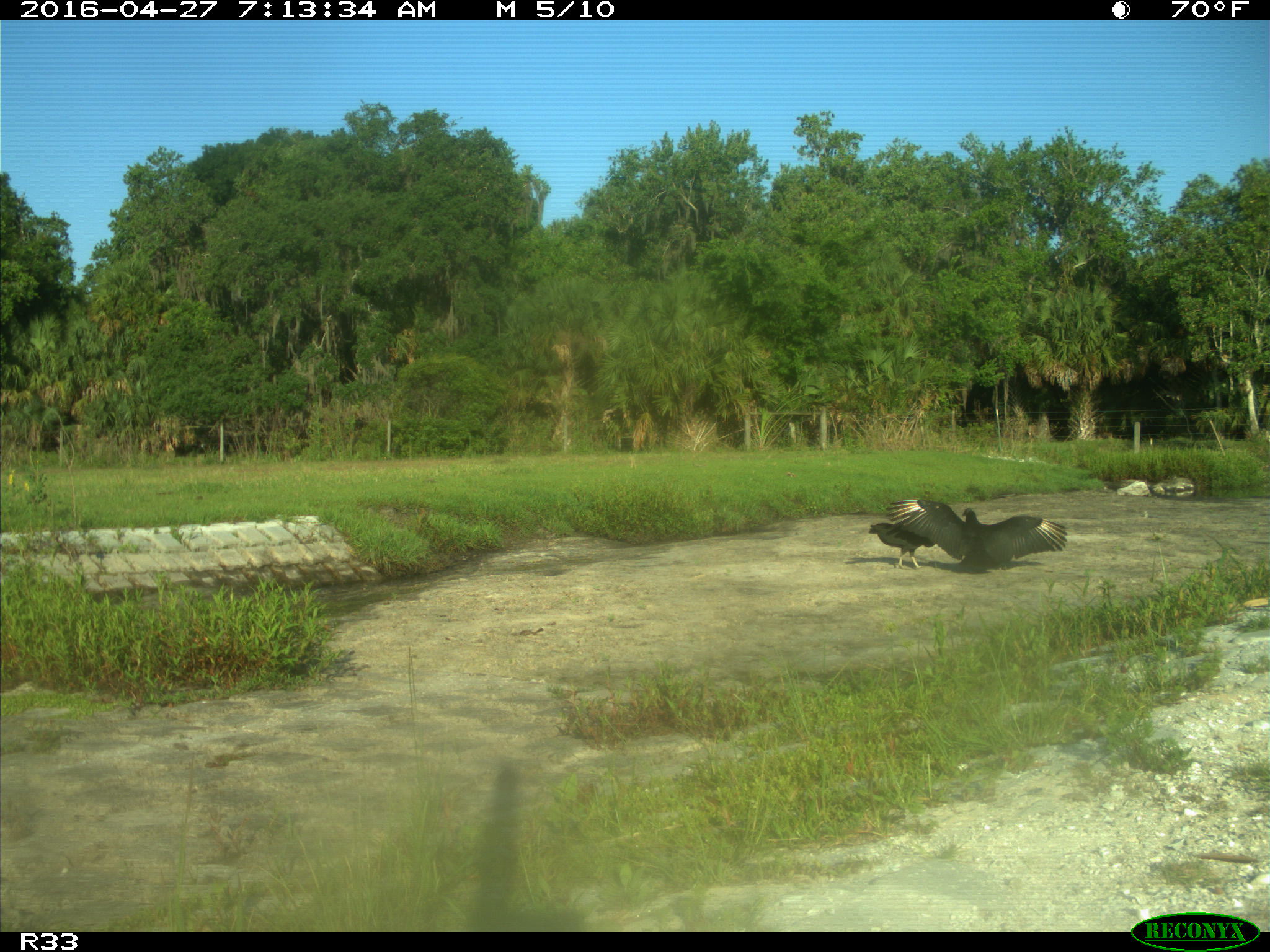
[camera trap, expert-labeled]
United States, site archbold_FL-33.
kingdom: Animalia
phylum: Chordata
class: Aves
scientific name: Aves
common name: birds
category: unidentified bird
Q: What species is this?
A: Unidentified bird (birds) (Aves).